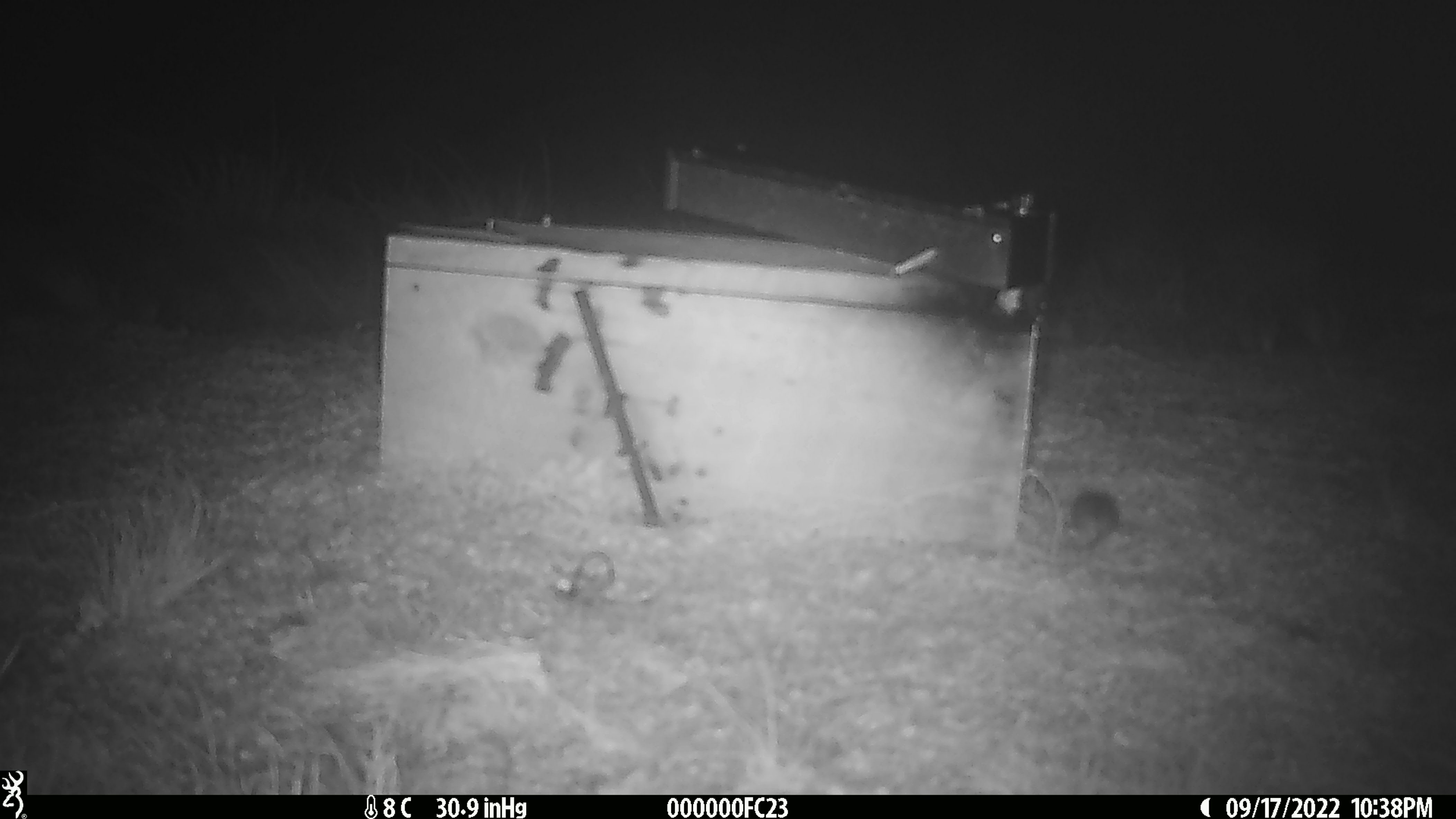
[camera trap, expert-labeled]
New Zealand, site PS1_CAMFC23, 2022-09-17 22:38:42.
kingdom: Animalia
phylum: Chordata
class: Mammalia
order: Rodentia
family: Muridae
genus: Mus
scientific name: Mus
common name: mouse